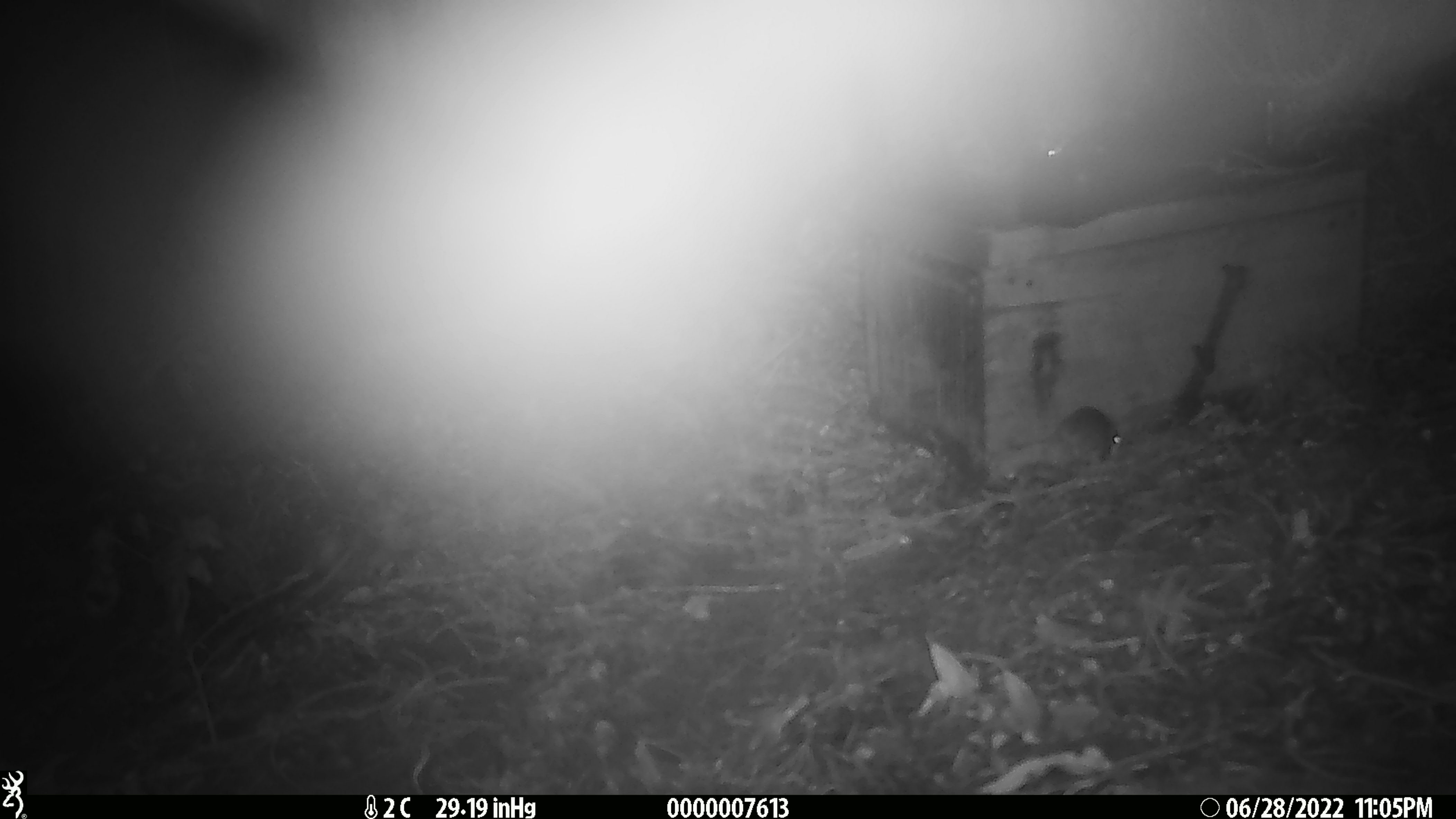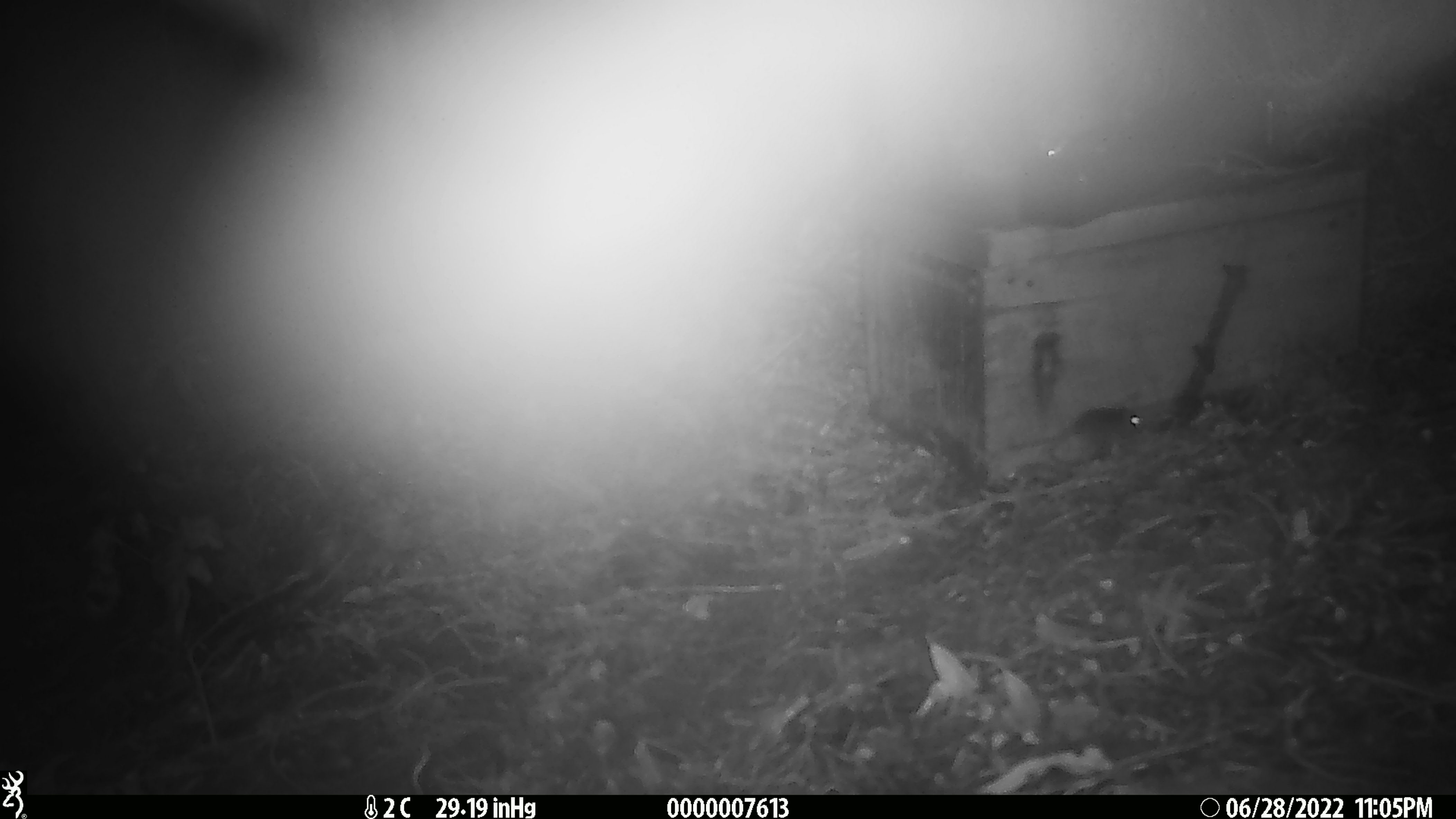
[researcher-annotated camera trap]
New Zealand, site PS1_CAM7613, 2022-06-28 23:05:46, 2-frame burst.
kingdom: Animalia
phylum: Chordata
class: Mammalia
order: Rodentia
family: Muridae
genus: Mus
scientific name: Mus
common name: mouse